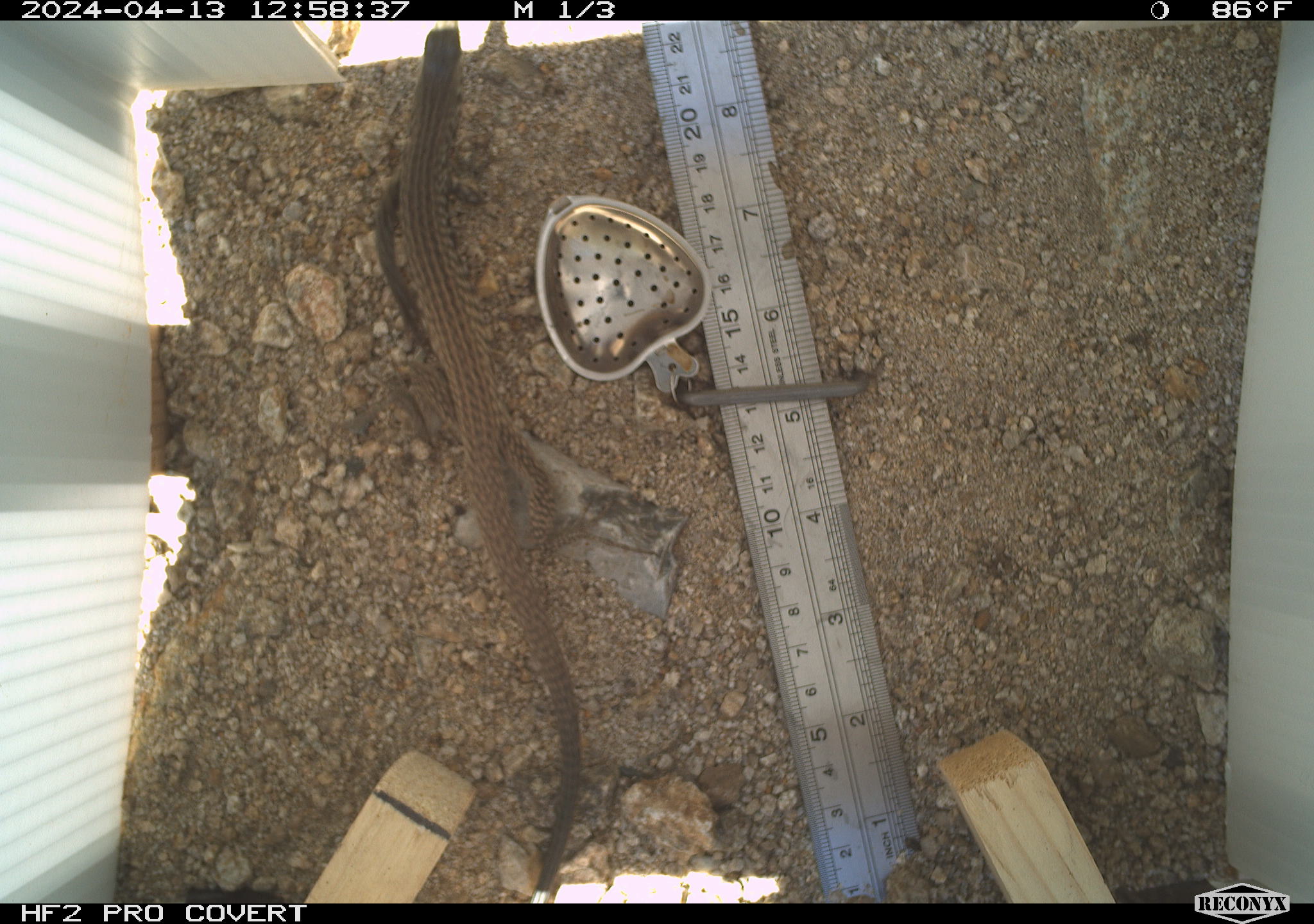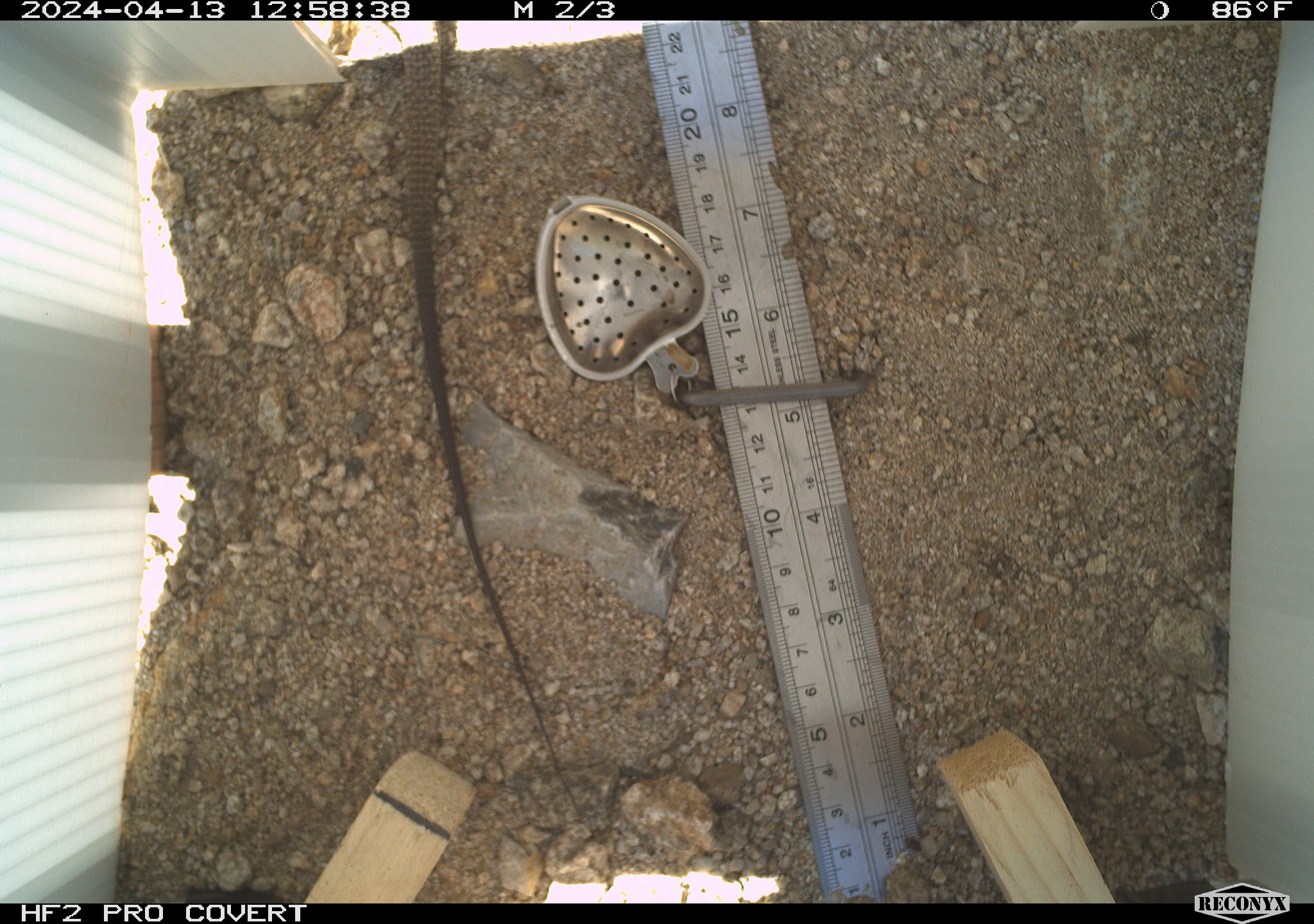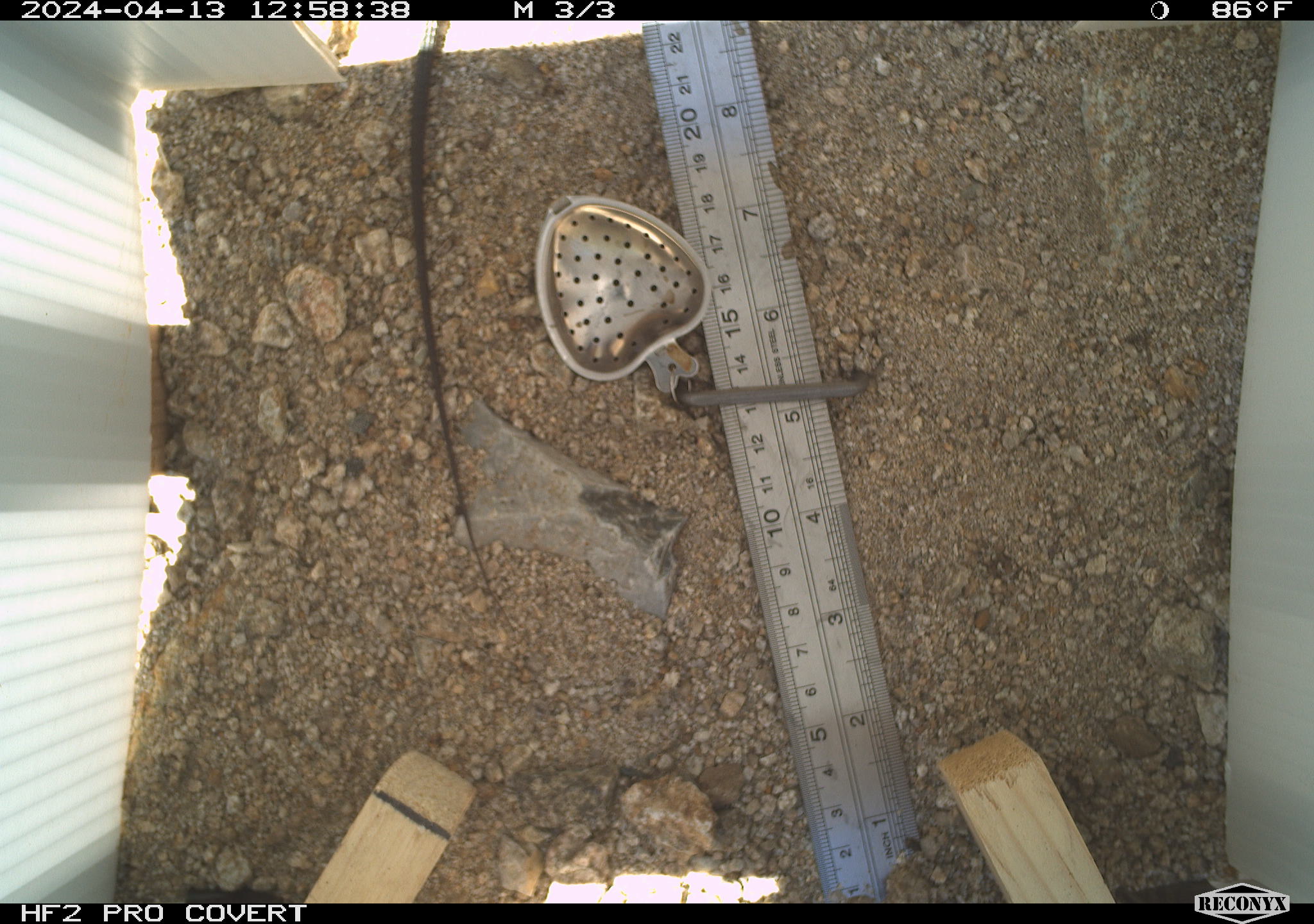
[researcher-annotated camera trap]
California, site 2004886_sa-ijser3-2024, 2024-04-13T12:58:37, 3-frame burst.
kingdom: Animalia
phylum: Chordata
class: Reptilia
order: Squamata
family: Teiidae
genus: Aspidoscelis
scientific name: Aspidoscelis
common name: whiptail lizards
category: aspidoscelis species